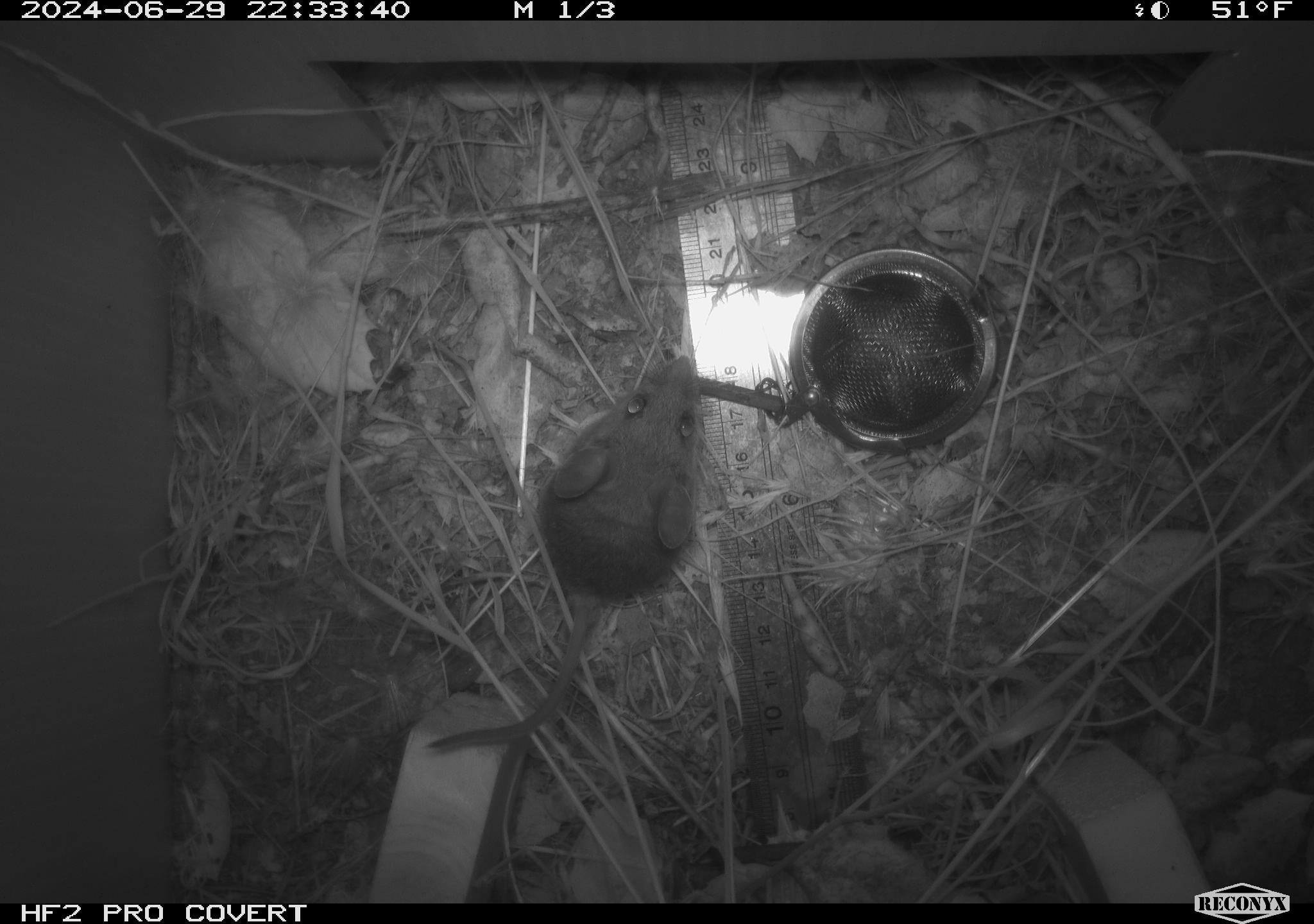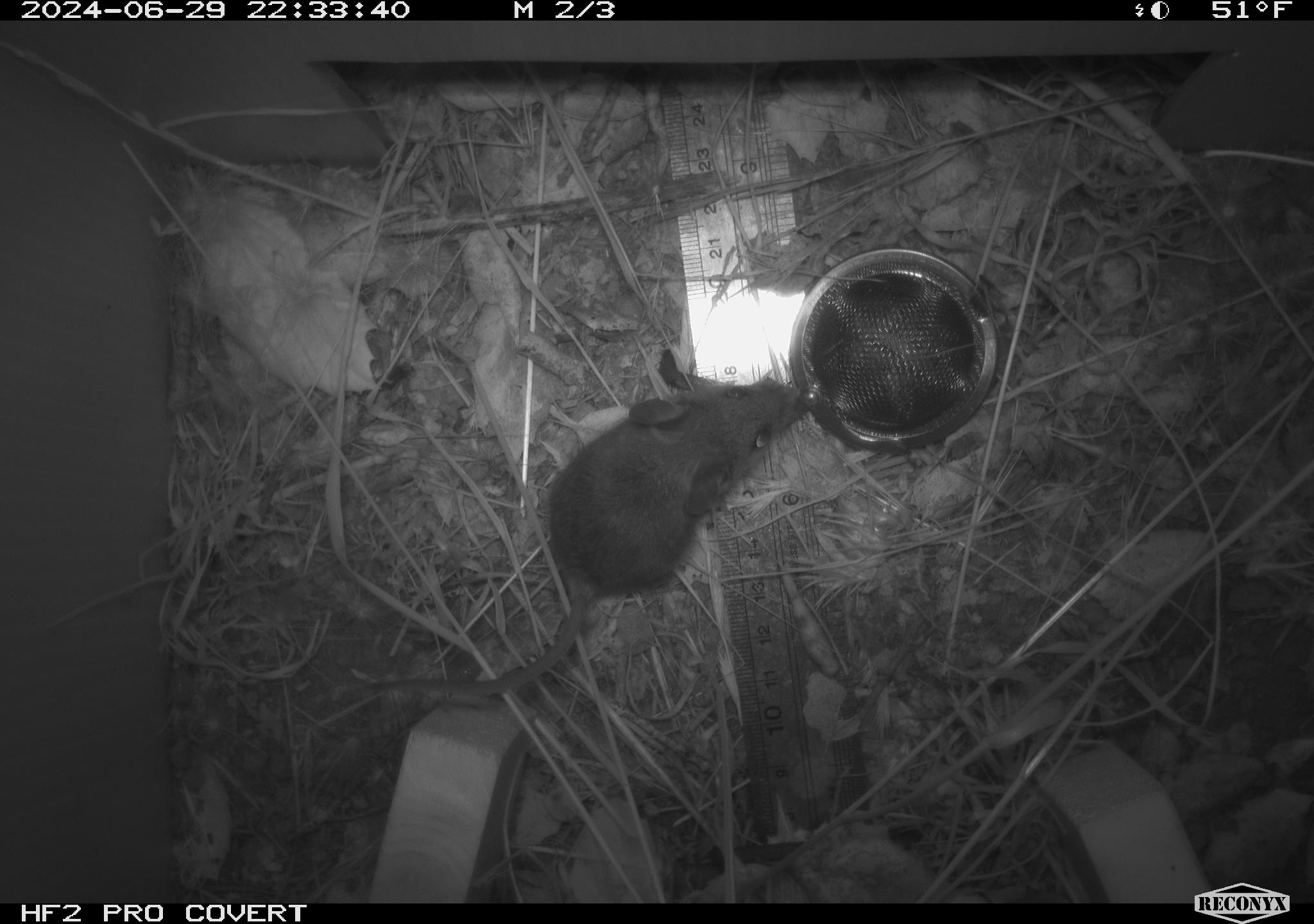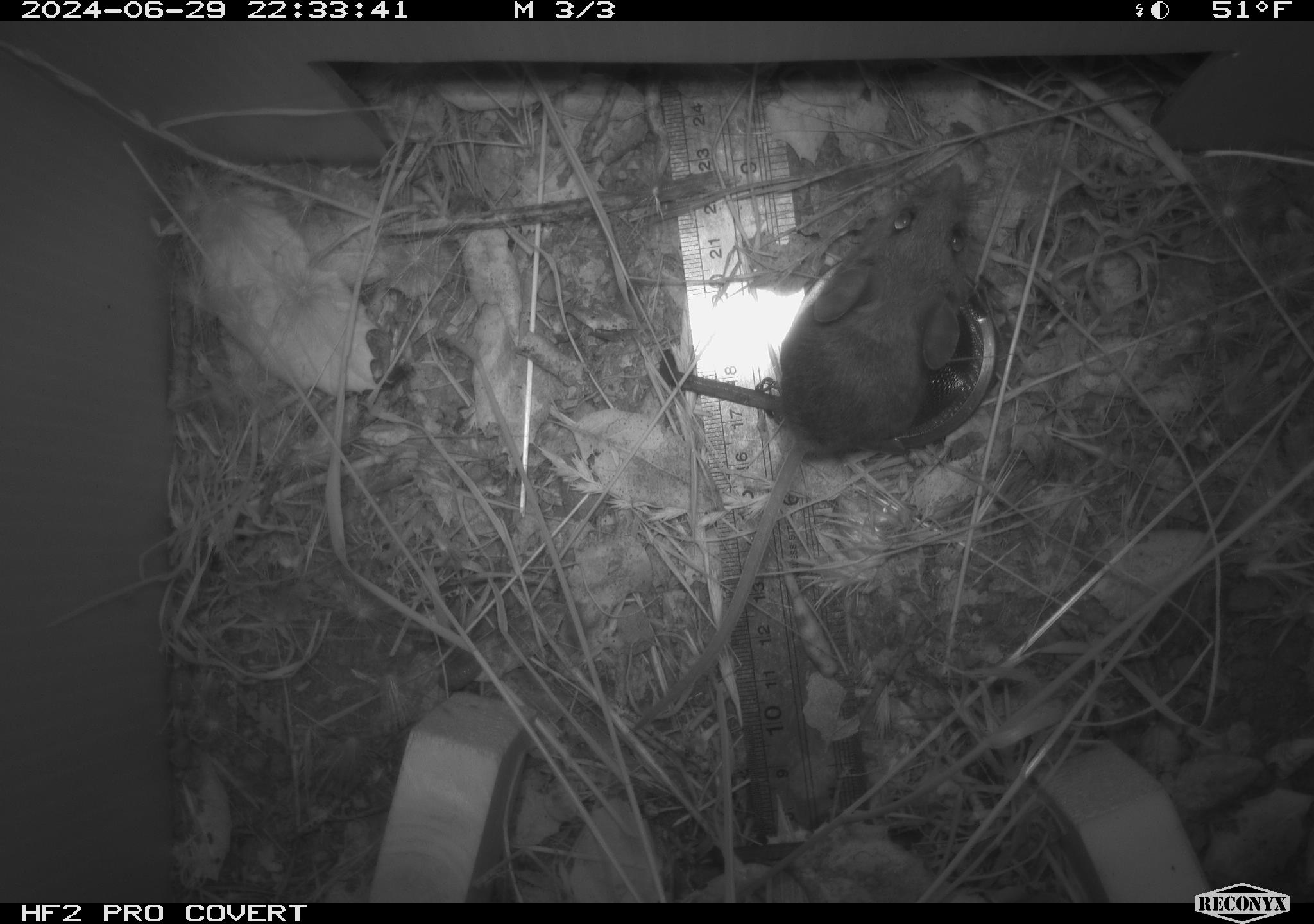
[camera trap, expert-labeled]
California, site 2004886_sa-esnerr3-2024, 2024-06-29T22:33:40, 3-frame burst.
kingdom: Animalia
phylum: Chordata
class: Mammalia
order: Rodentia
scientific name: Rodentia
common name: rodent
Rodent (Rodentia).